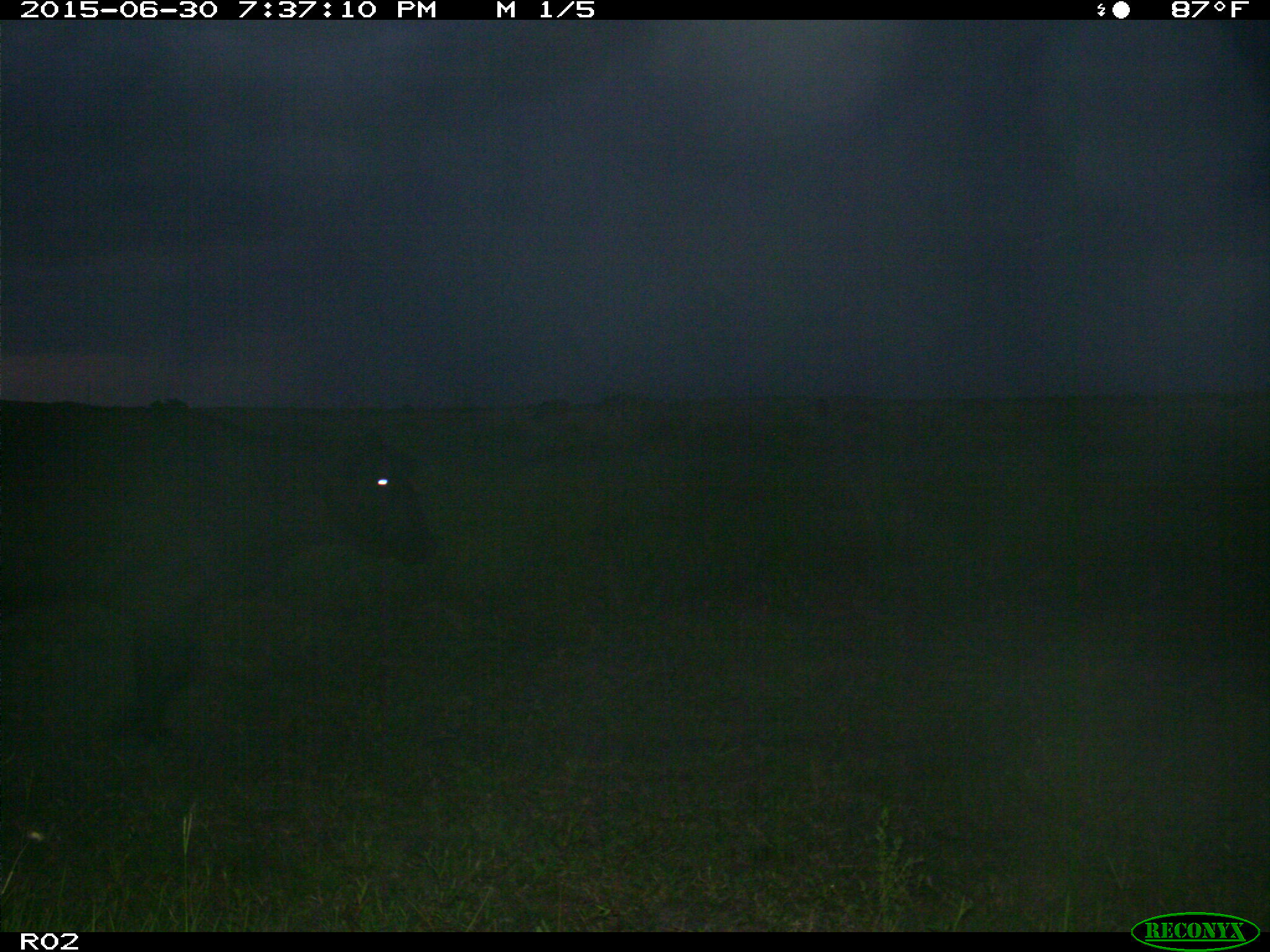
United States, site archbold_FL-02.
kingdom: Animalia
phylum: Chordata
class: Mammalia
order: Artiodactyla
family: Bovidae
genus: Bos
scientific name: Bos taurus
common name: domestic cow